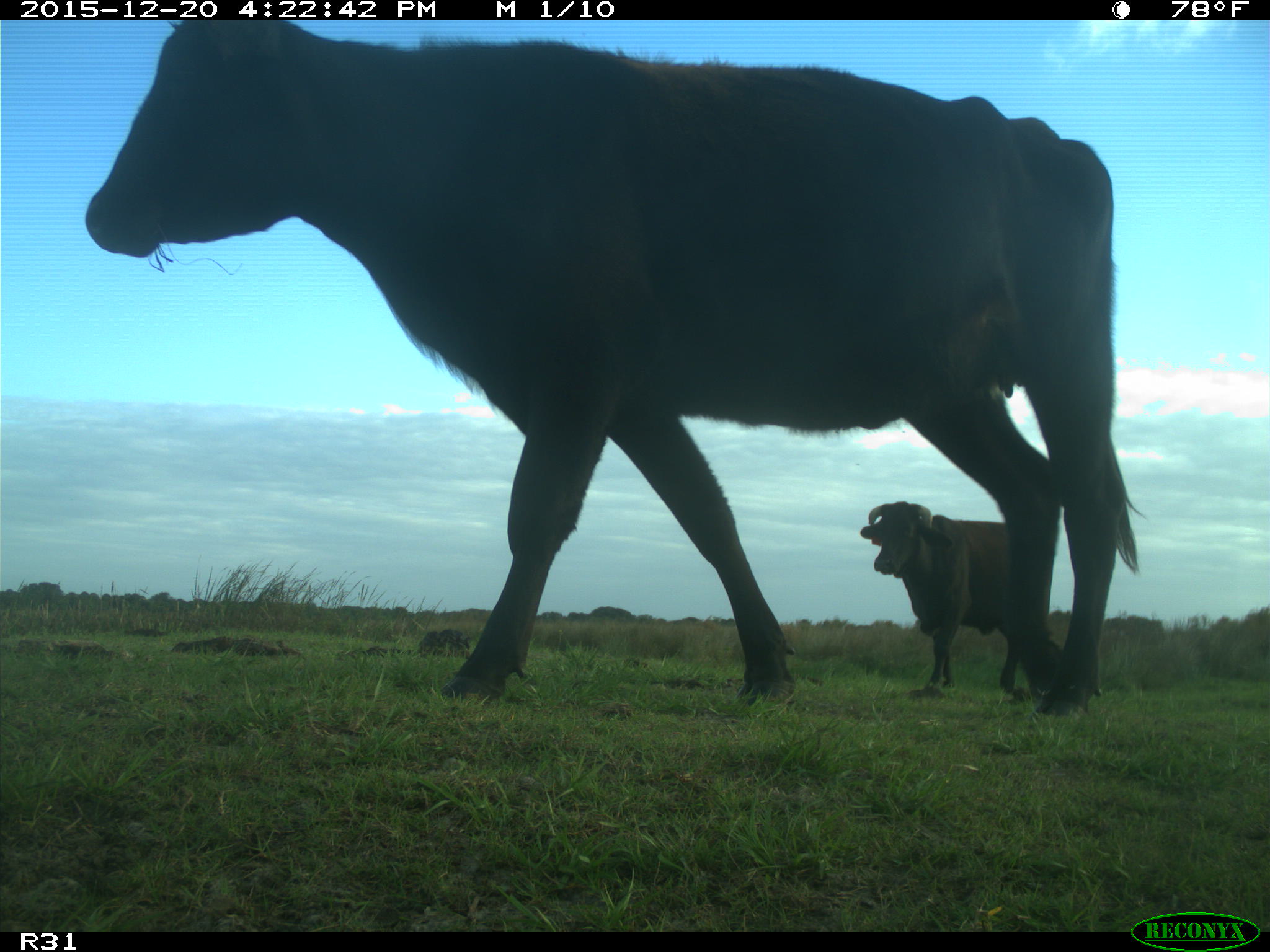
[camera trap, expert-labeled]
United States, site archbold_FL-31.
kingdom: Animalia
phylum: Chordata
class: Mammalia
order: Artiodactyla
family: Bovidae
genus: Bos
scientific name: Bos taurus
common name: domestic cow